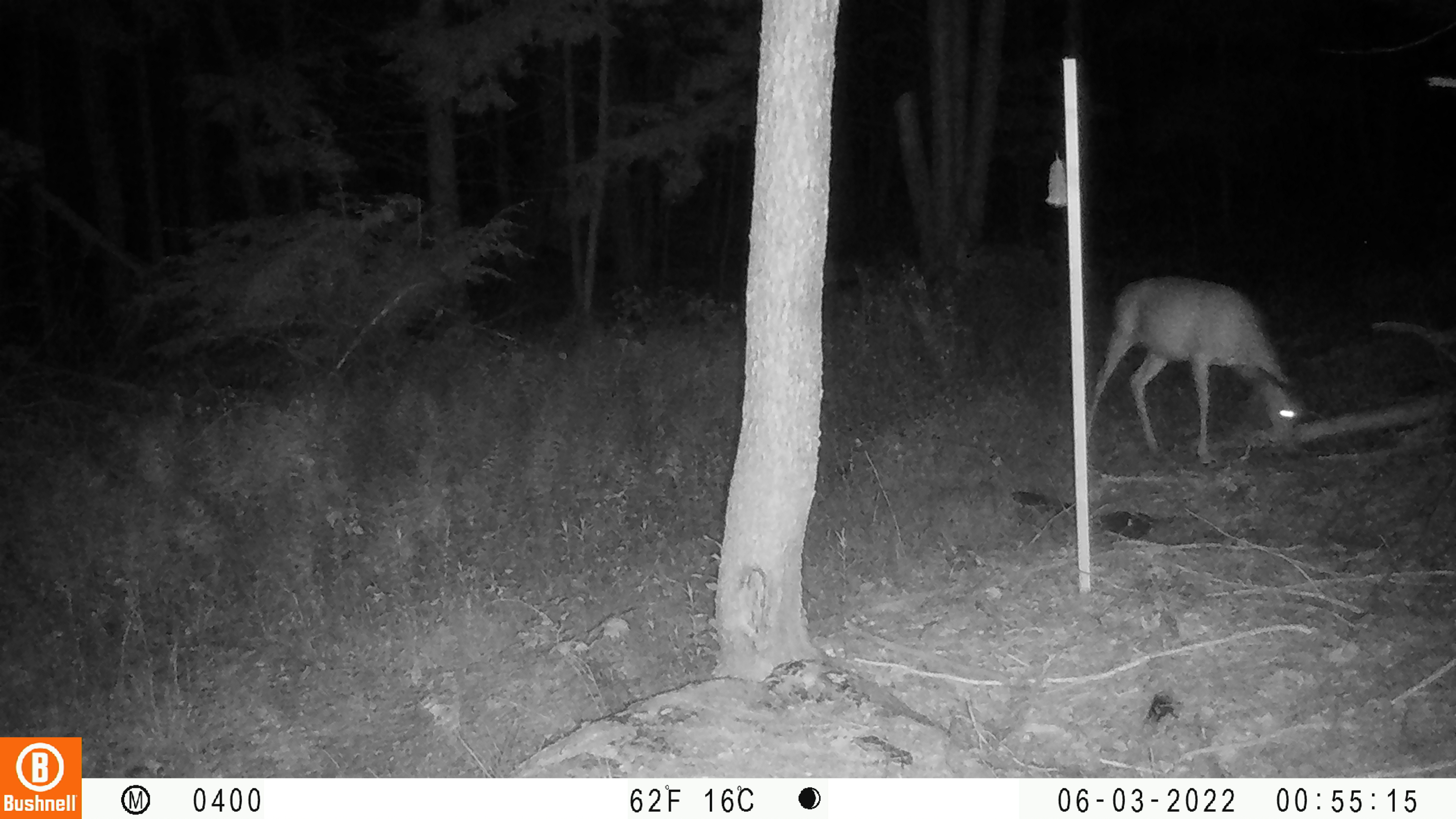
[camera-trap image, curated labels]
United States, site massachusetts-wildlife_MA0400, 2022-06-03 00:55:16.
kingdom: Animalia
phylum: Chordata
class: Mammalia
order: Artiodactyla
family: Cervidae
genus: Odocoileus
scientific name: Odocoileus virginianus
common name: white-tailed deer